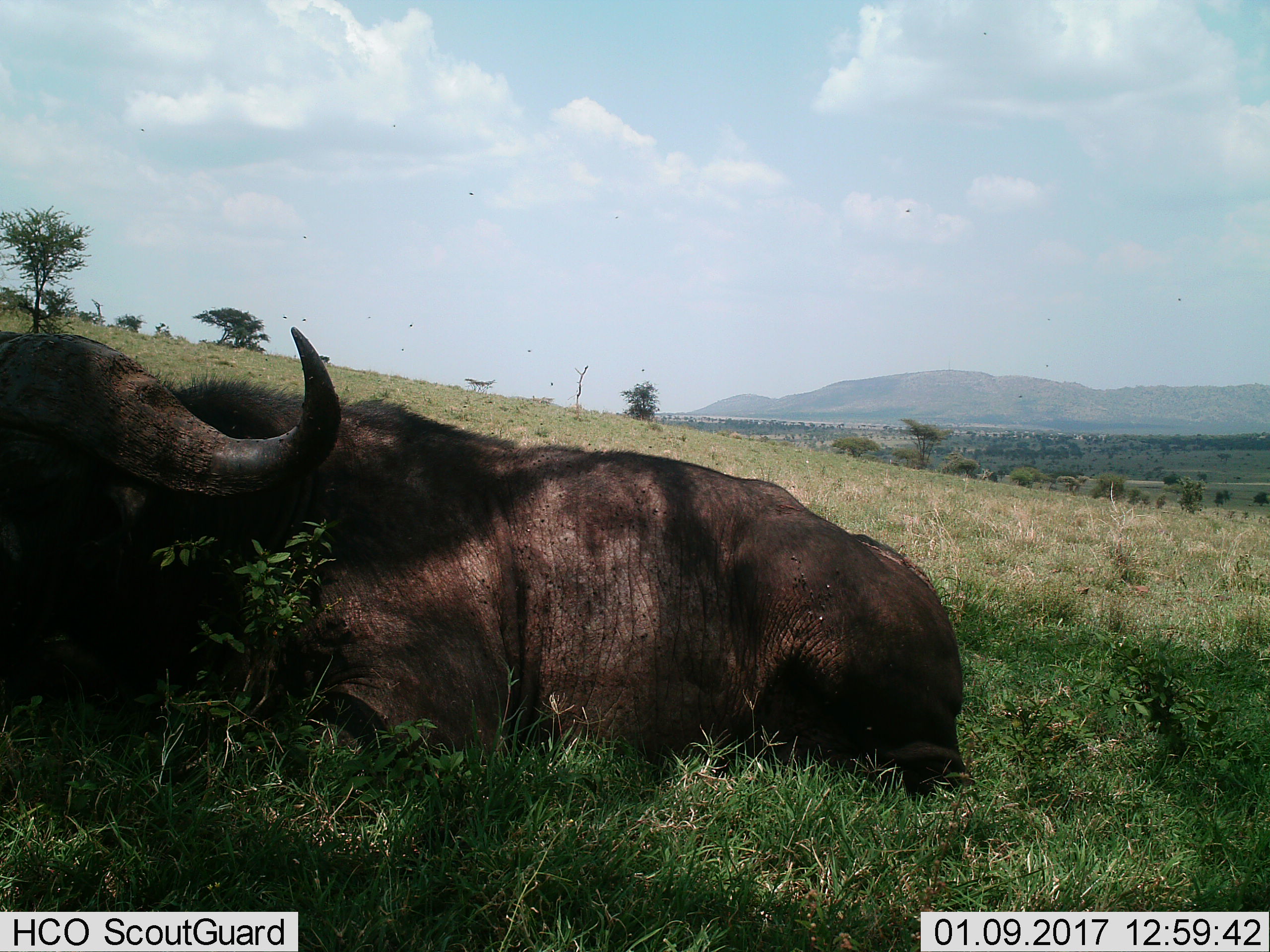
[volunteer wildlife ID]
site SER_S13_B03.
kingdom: Animalia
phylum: Chordata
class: Mammalia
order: Artiodactyla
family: Bovidae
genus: Syncerus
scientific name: Syncerus caffer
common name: african buffalo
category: buffalo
Buffalo (african buffalo) (Syncerus caffer), count 1. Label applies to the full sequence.